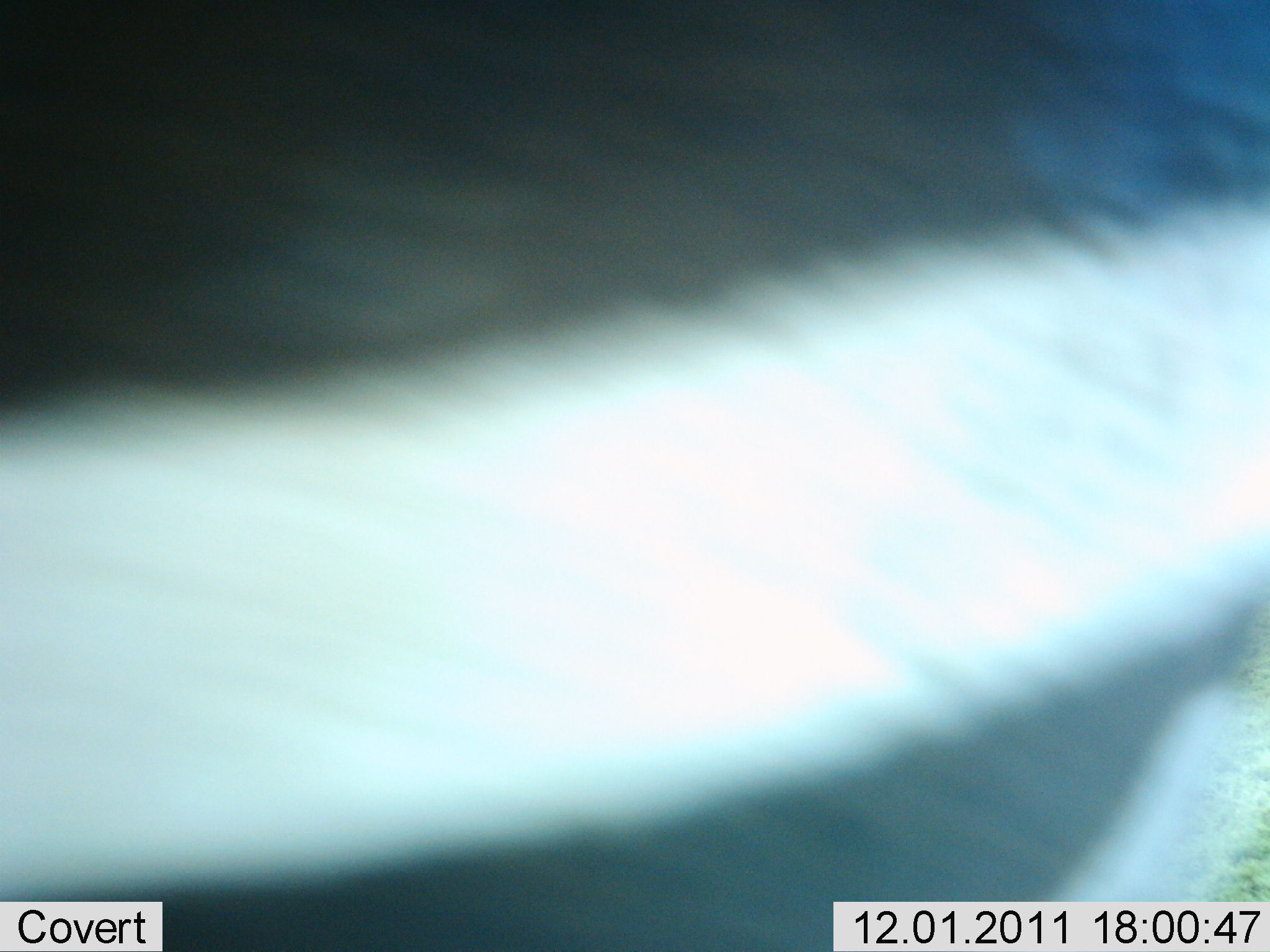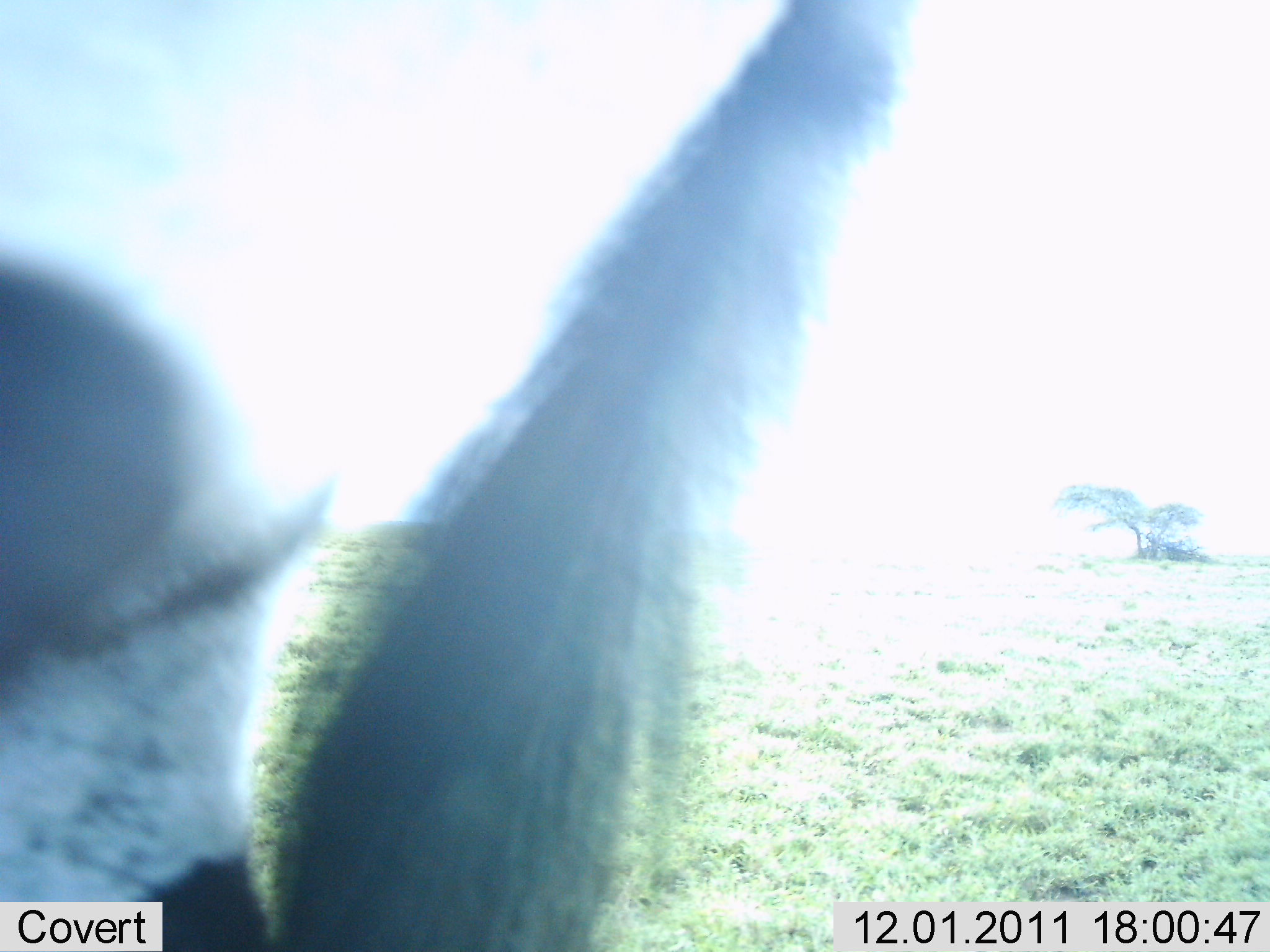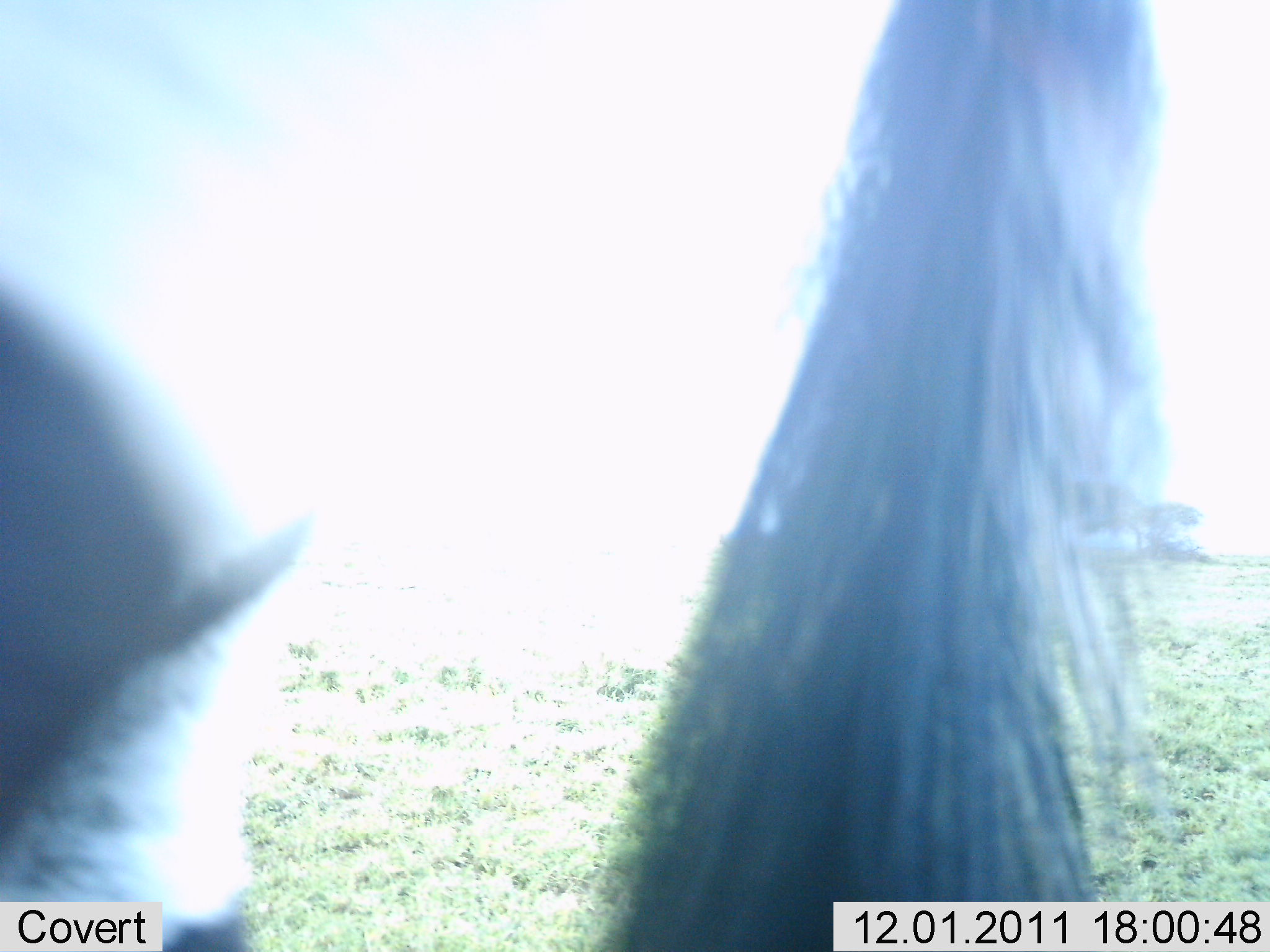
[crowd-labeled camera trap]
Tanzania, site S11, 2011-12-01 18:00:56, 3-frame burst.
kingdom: Animalia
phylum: Chordata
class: Mammalia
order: Perissodactyla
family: Equidae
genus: Equus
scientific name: Equus quagga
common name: plains zebra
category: zebra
Zebra (plains zebra) (Equus quagga), count 1. Behavior (volunteer vote fractions): standing 46%, resting 0%, moving 54%, interacting 8%. Young present (vote fraction): 0%. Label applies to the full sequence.